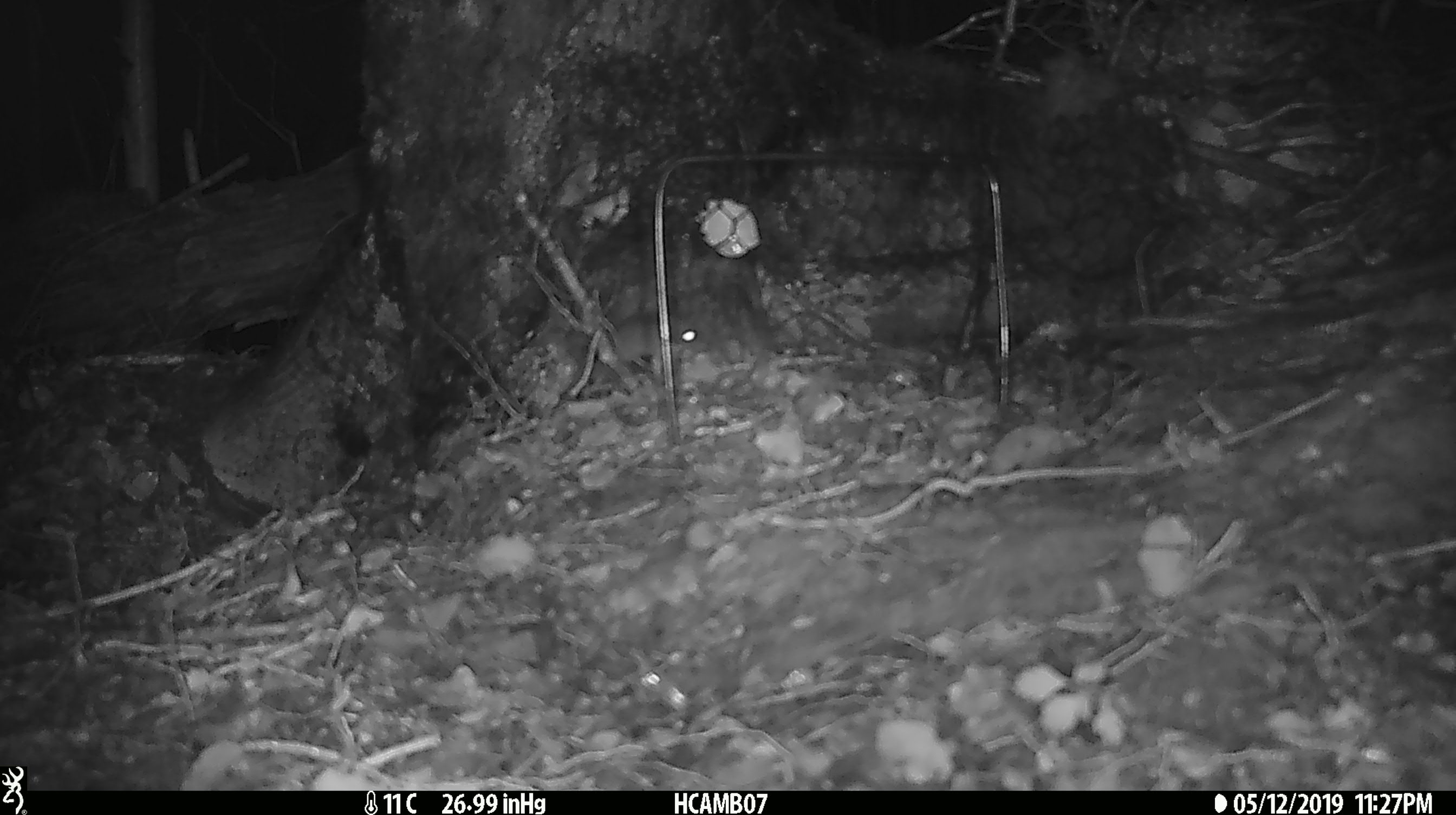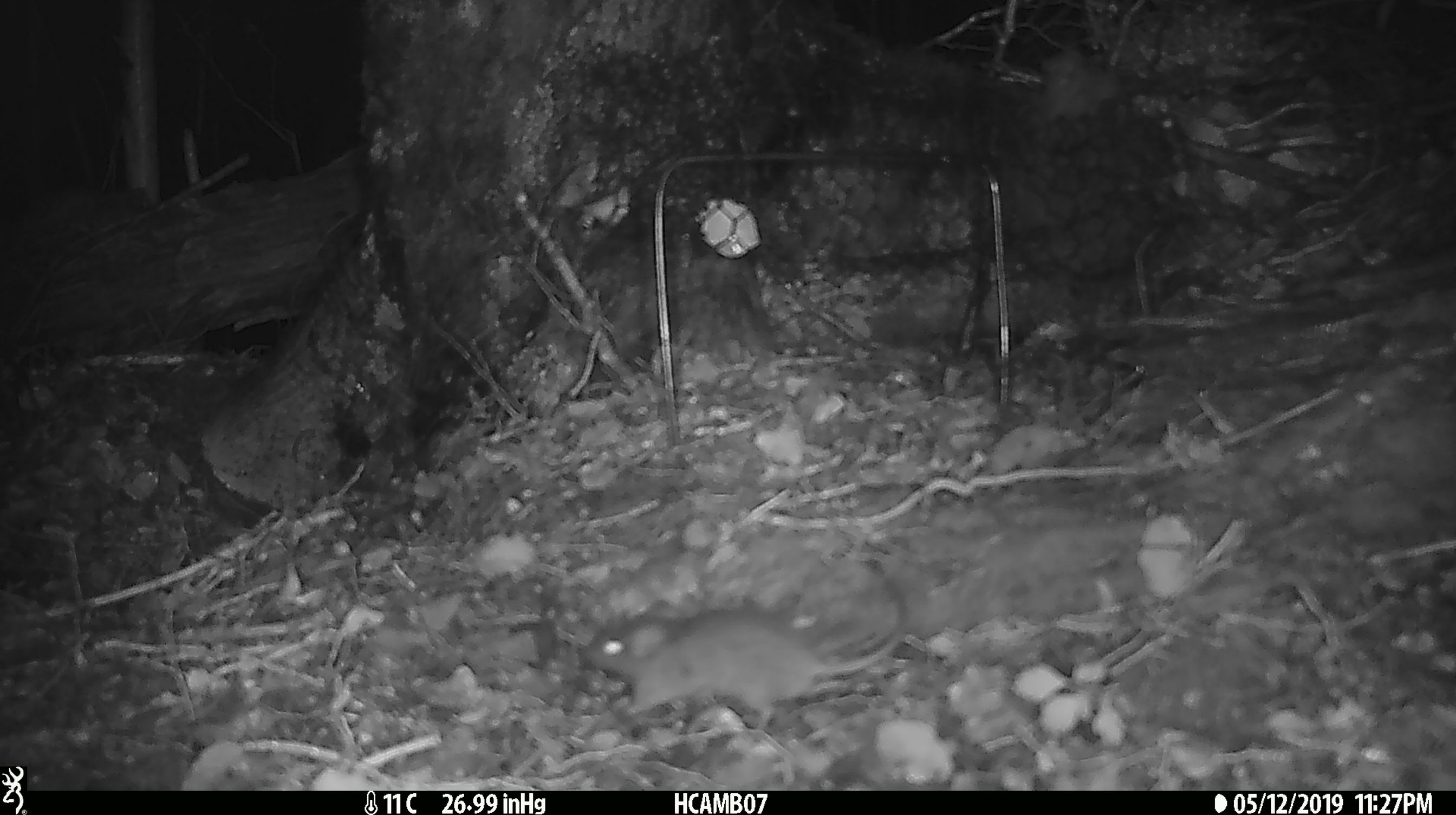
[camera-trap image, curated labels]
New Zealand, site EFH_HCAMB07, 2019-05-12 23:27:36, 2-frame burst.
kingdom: Animalia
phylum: Chordata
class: Mammalia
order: Rodentia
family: Muridae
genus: Mus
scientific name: Mus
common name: mouse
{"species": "mouse (Mus)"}